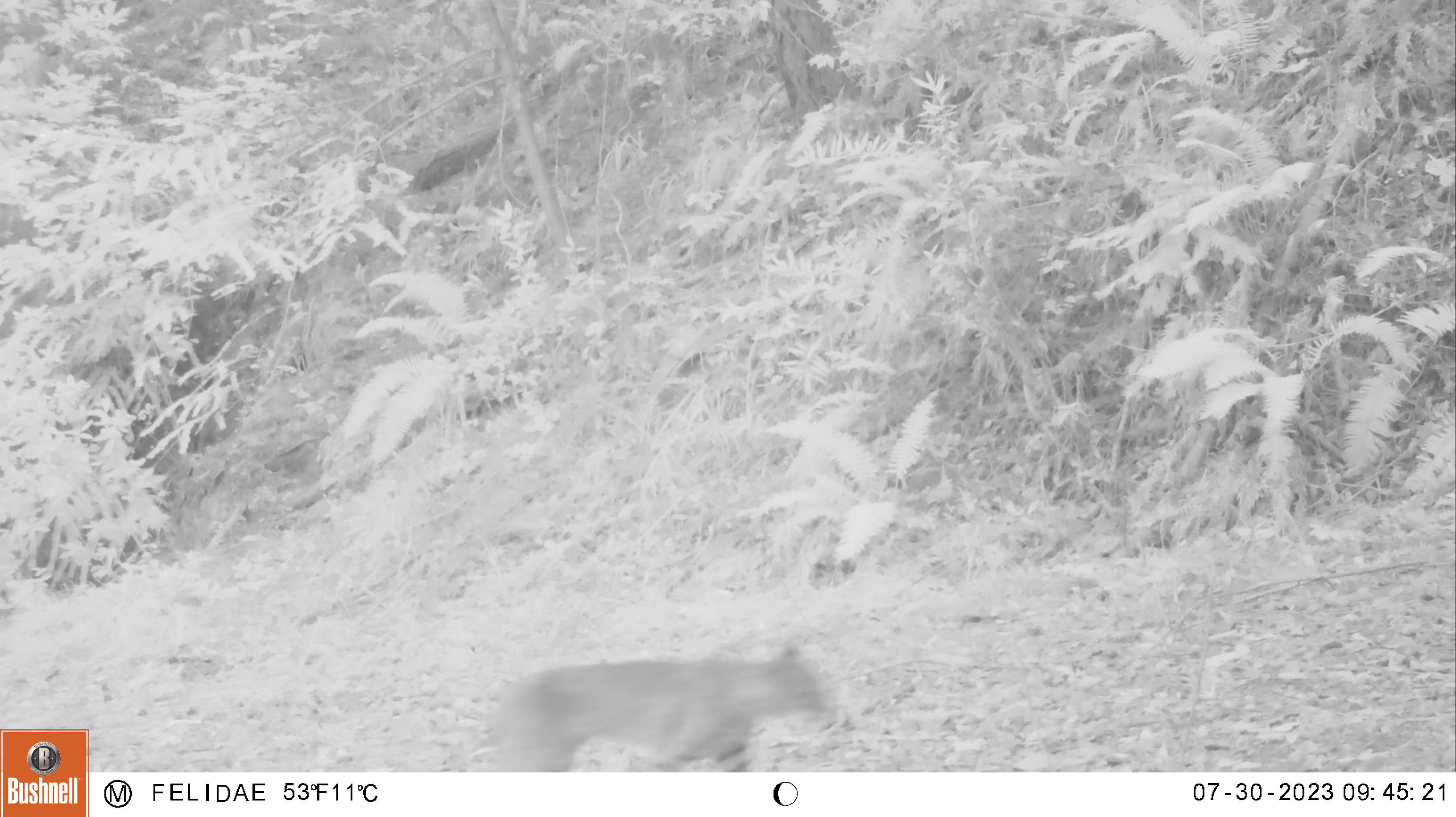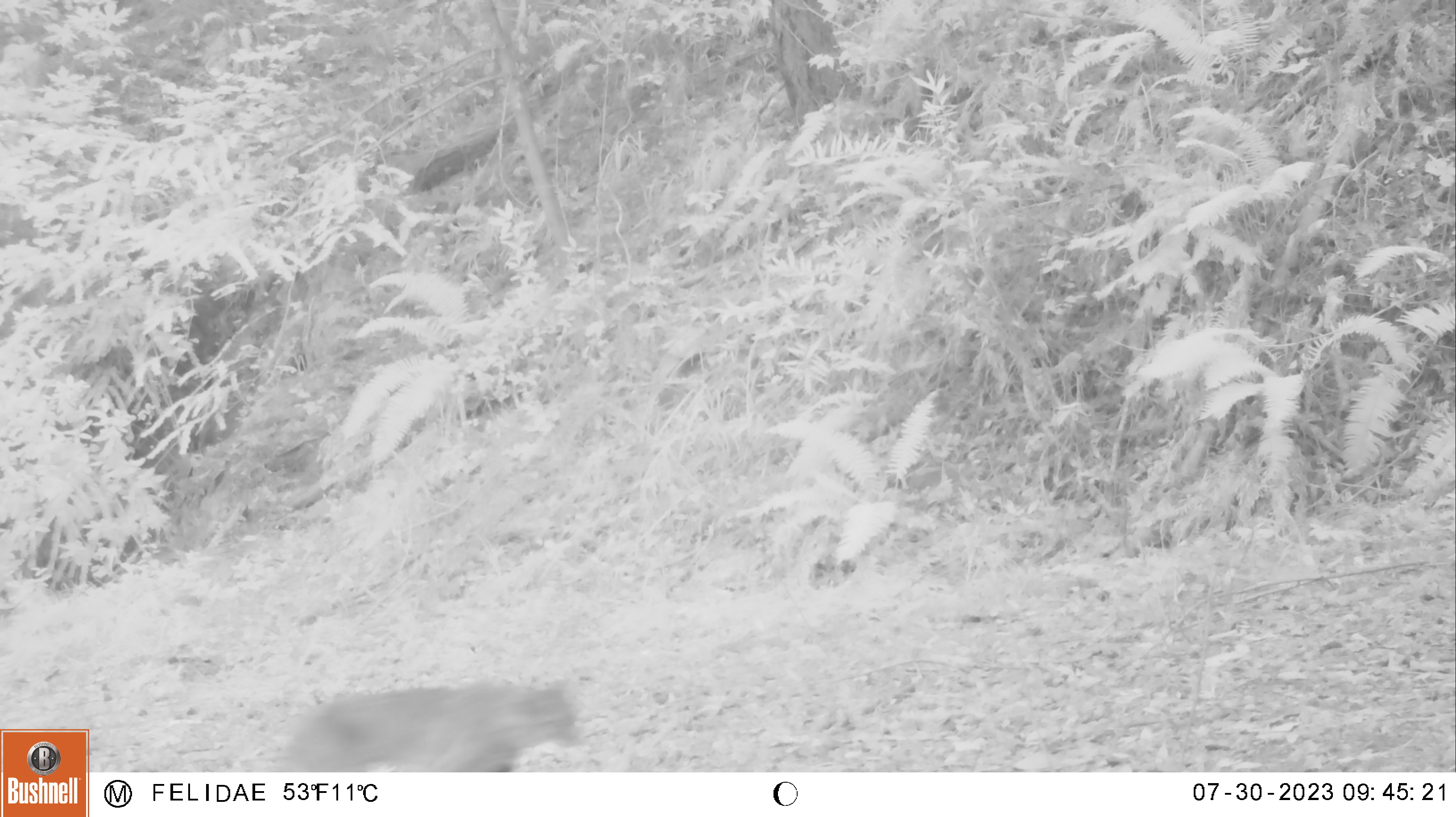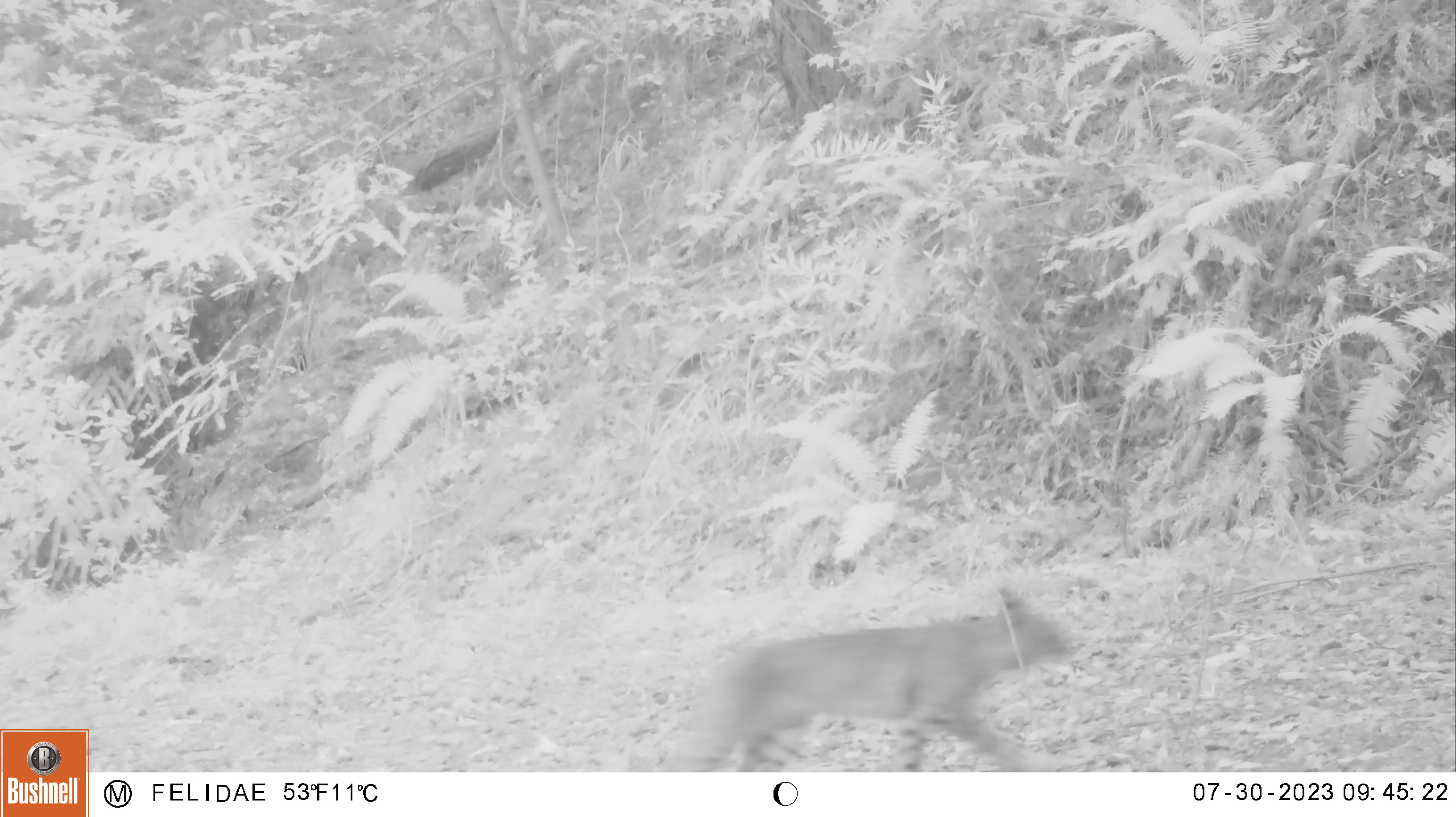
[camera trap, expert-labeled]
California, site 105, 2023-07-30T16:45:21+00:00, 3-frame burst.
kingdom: Animalia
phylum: Chordata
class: Mammalia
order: Carnivora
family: Felidae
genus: Lynx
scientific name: Lynx rufus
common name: bobcat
Bobcat (Lynx rufus).